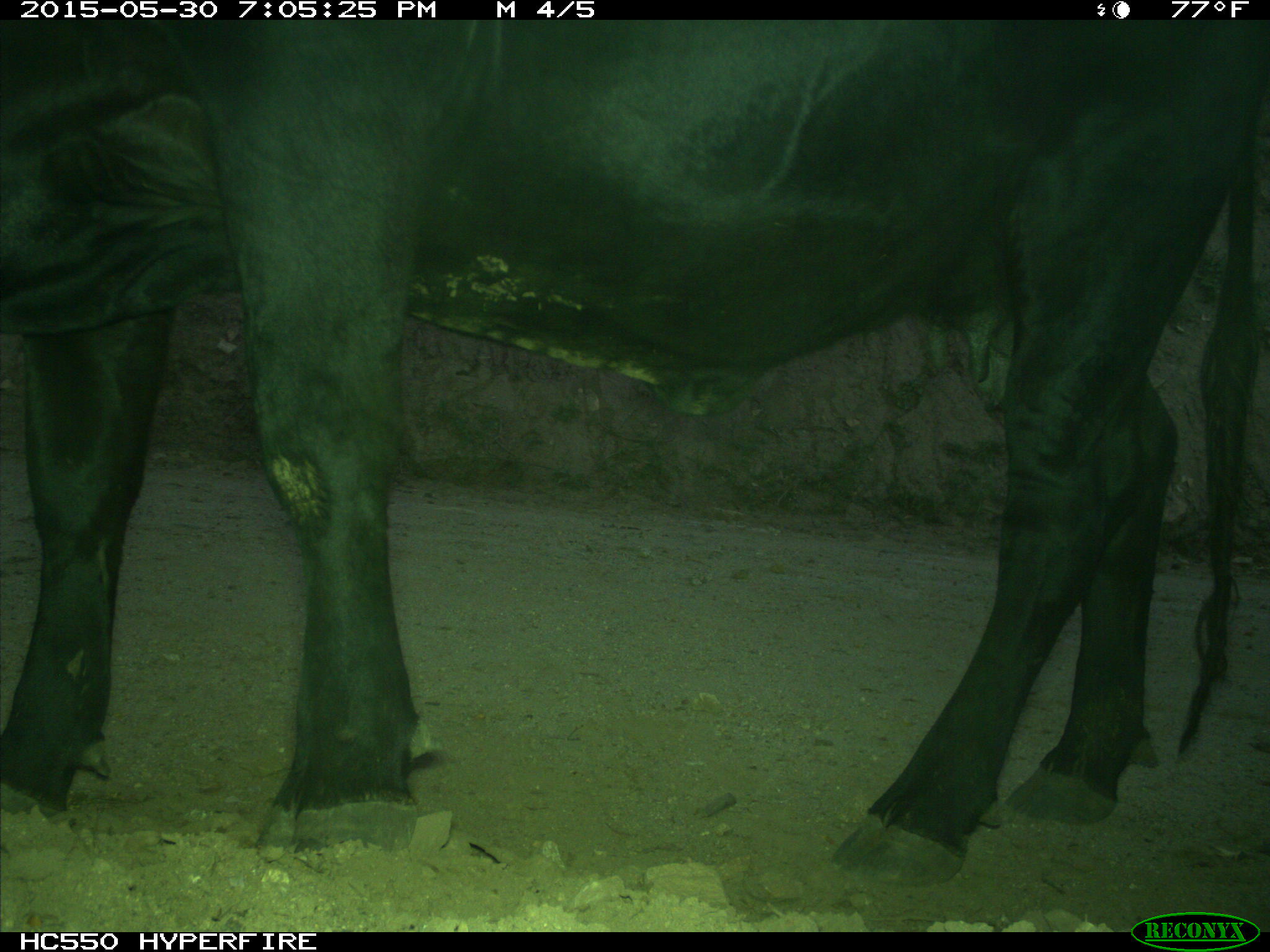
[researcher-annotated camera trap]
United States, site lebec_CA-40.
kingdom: Animalia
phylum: Chordata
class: Mammalia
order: Artiodactyla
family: Bovidae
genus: Bos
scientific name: Bos taurus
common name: domestic cow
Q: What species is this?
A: Bos taurus (domestic cow).